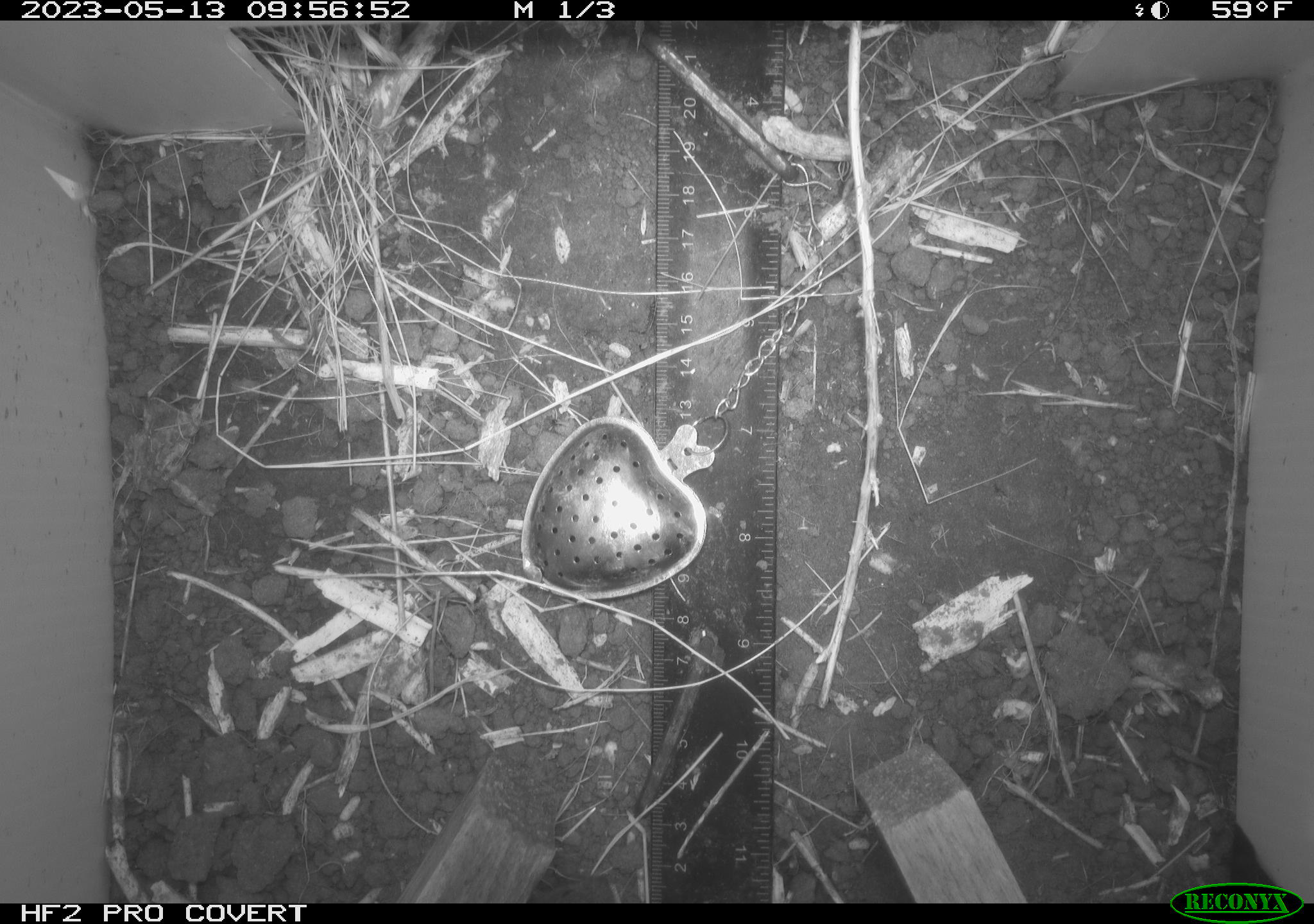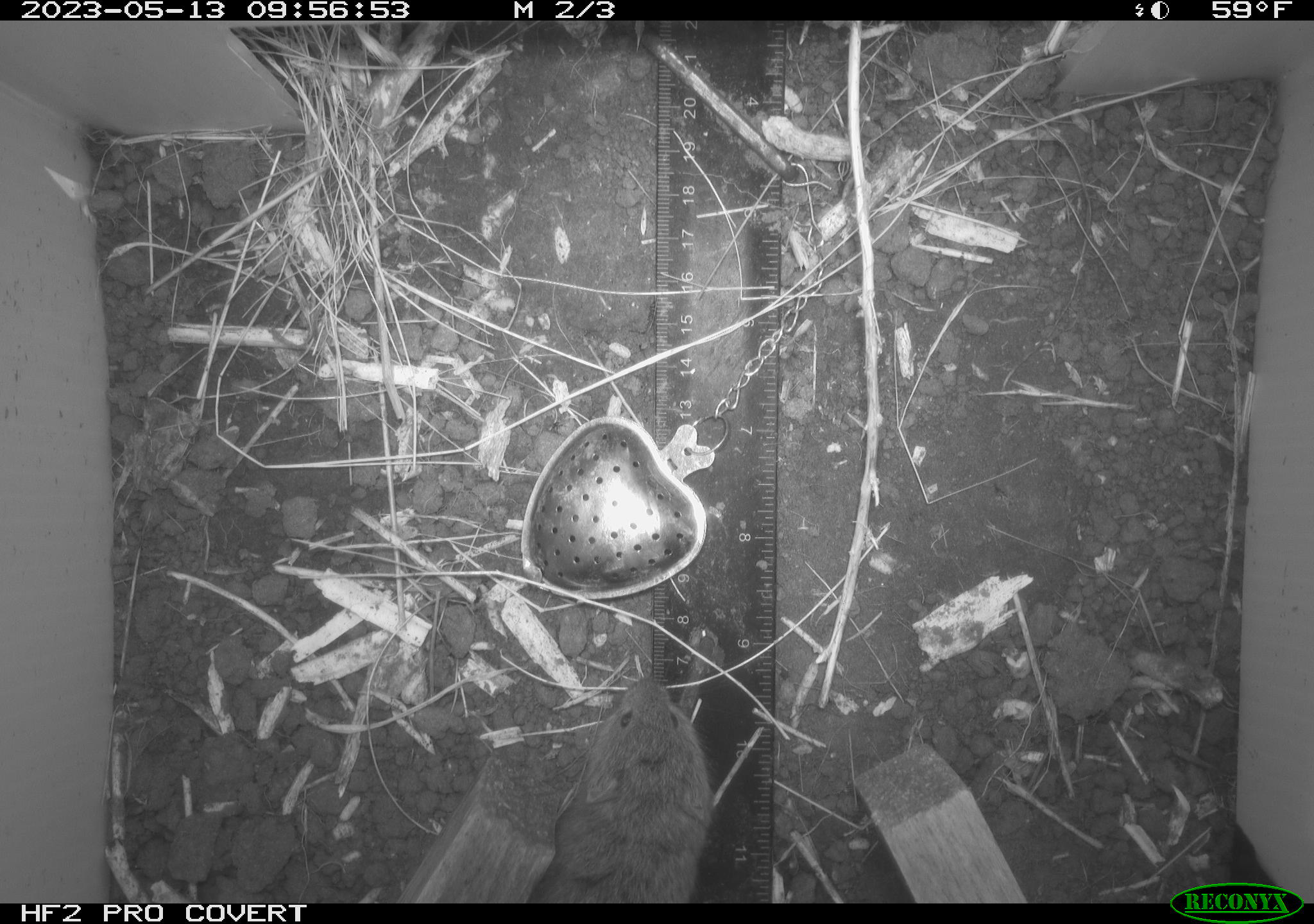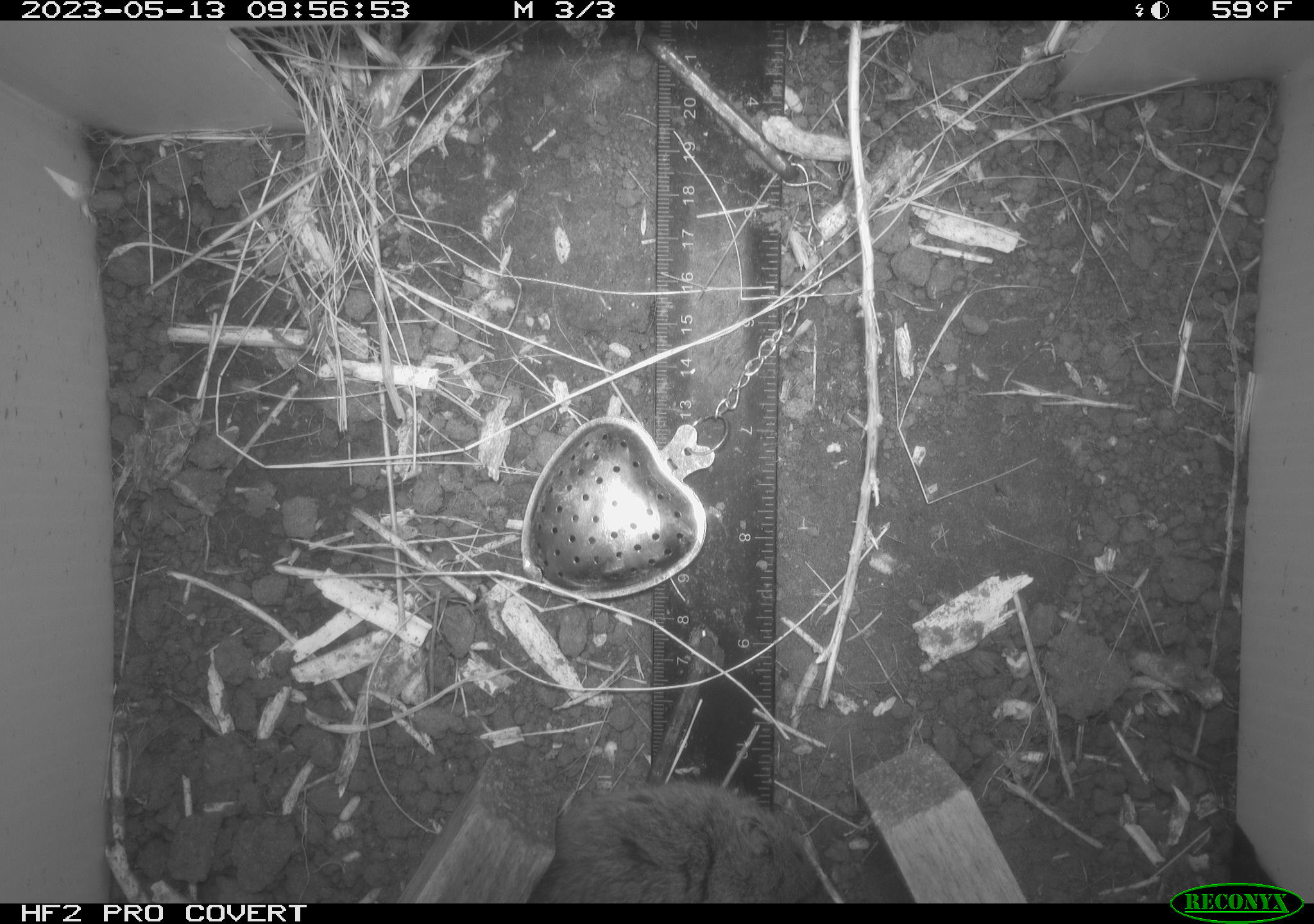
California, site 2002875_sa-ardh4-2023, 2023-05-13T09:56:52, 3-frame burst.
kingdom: Animalia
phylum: Chordata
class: Mammalia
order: Rodentia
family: Cricetidae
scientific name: Arvicolinae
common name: voles, lemmings, and muskrats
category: arvicolinae subfamily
Arvicolinae subfamily (voles, lemmings, and muskrats) (Arvicolinae).